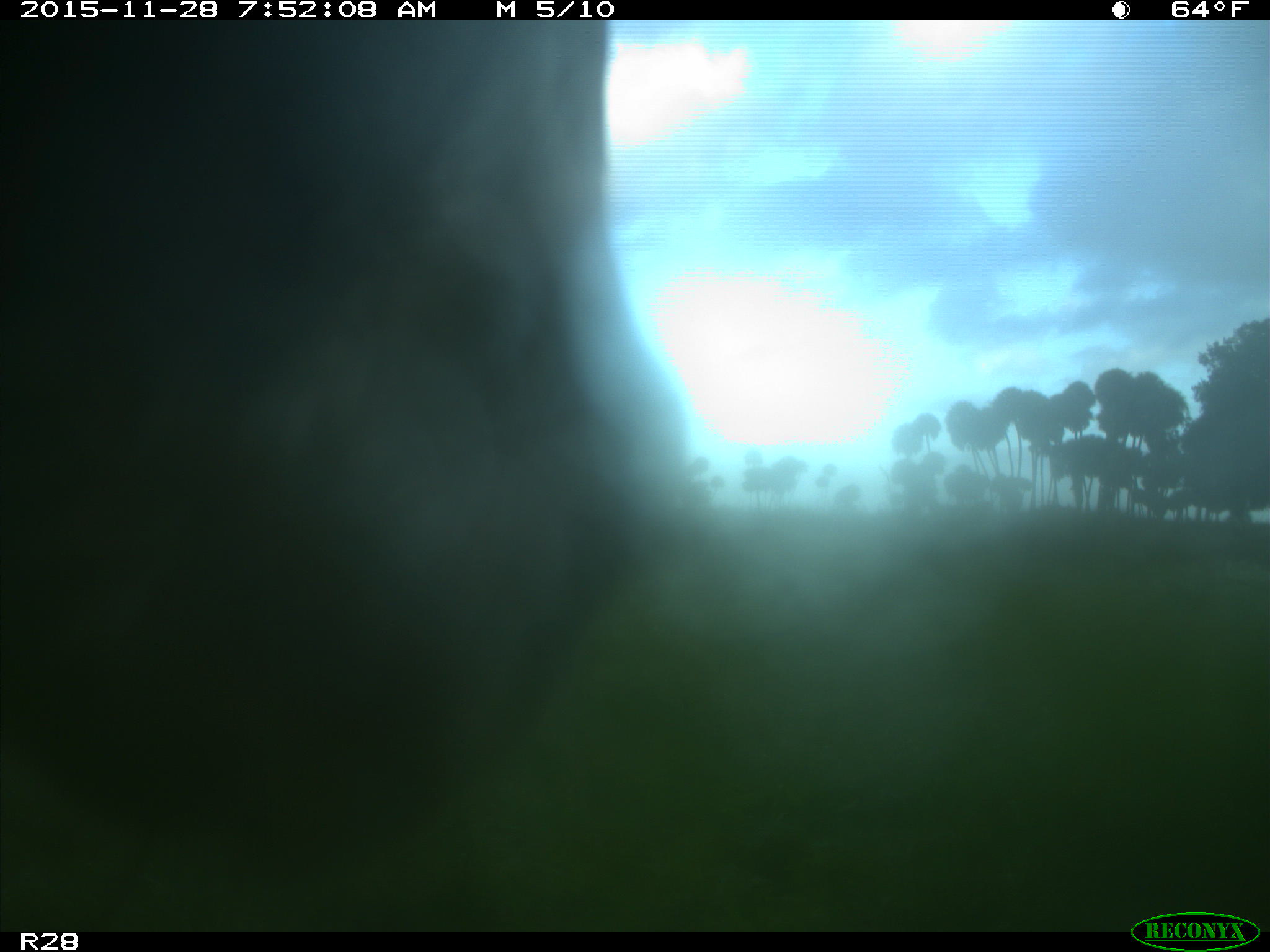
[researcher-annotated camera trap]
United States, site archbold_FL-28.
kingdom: Animalia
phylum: Chordata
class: Mammalia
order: Artiodactyla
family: Bovidae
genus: Bos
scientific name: Bos taurus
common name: domestic cow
Bos taurus (domestic cow).